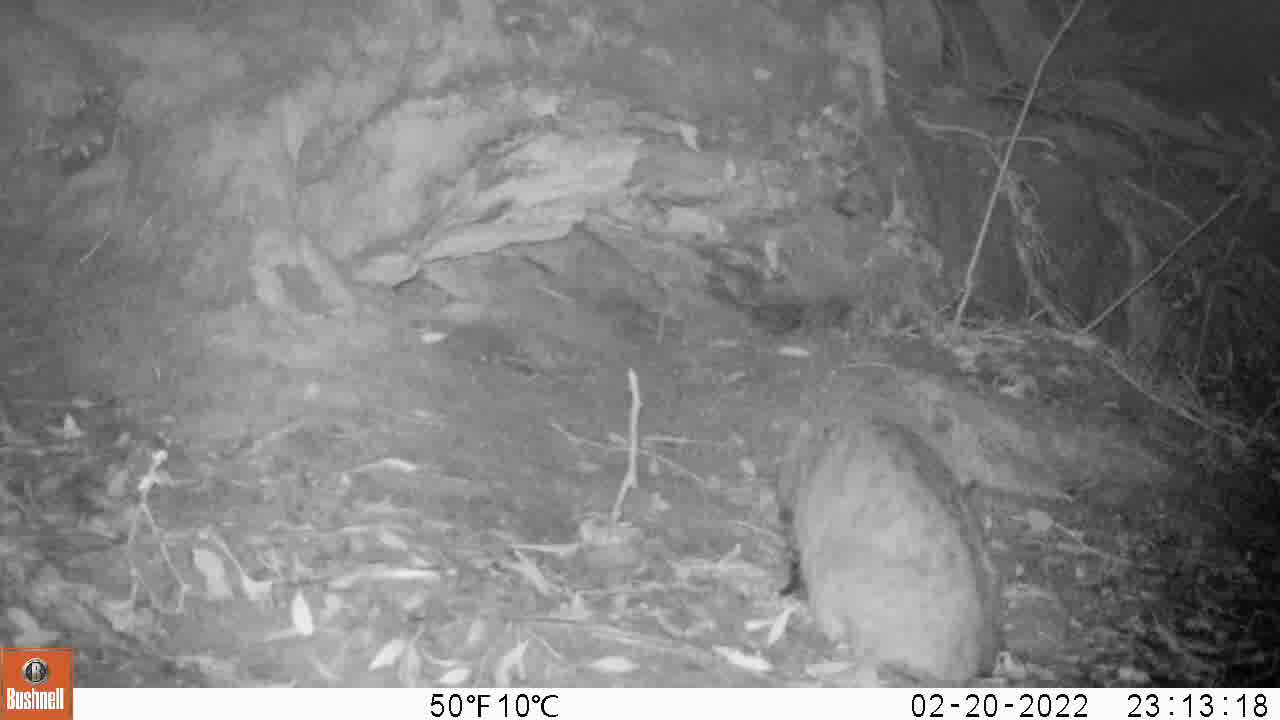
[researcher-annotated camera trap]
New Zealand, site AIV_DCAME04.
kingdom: Animalia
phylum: Chordata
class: Mammalia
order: Carnivora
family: Felidae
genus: Felis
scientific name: Felis catus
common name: domestic cat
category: cat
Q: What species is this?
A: Cat (domestic cat) (Felis catus).